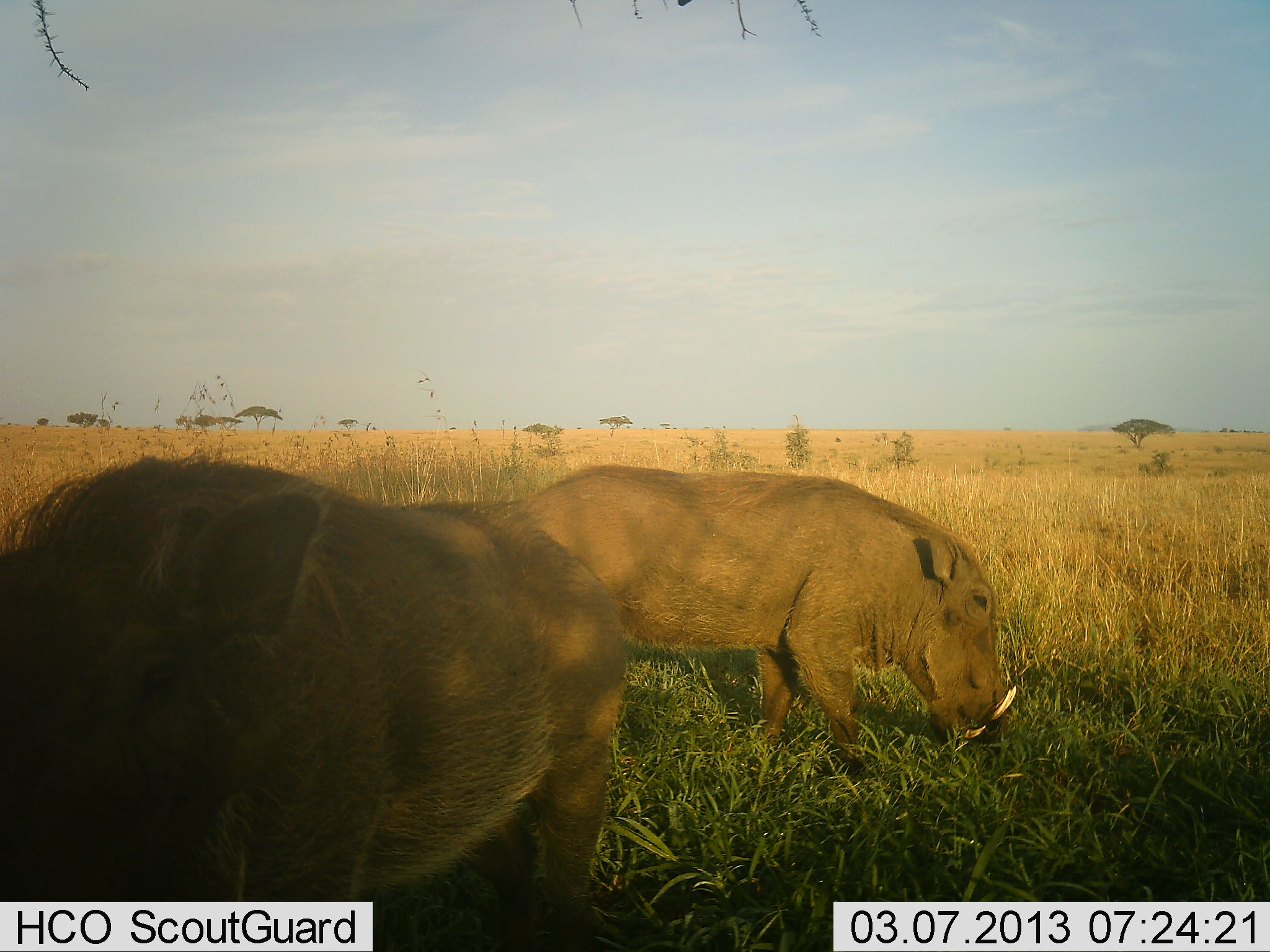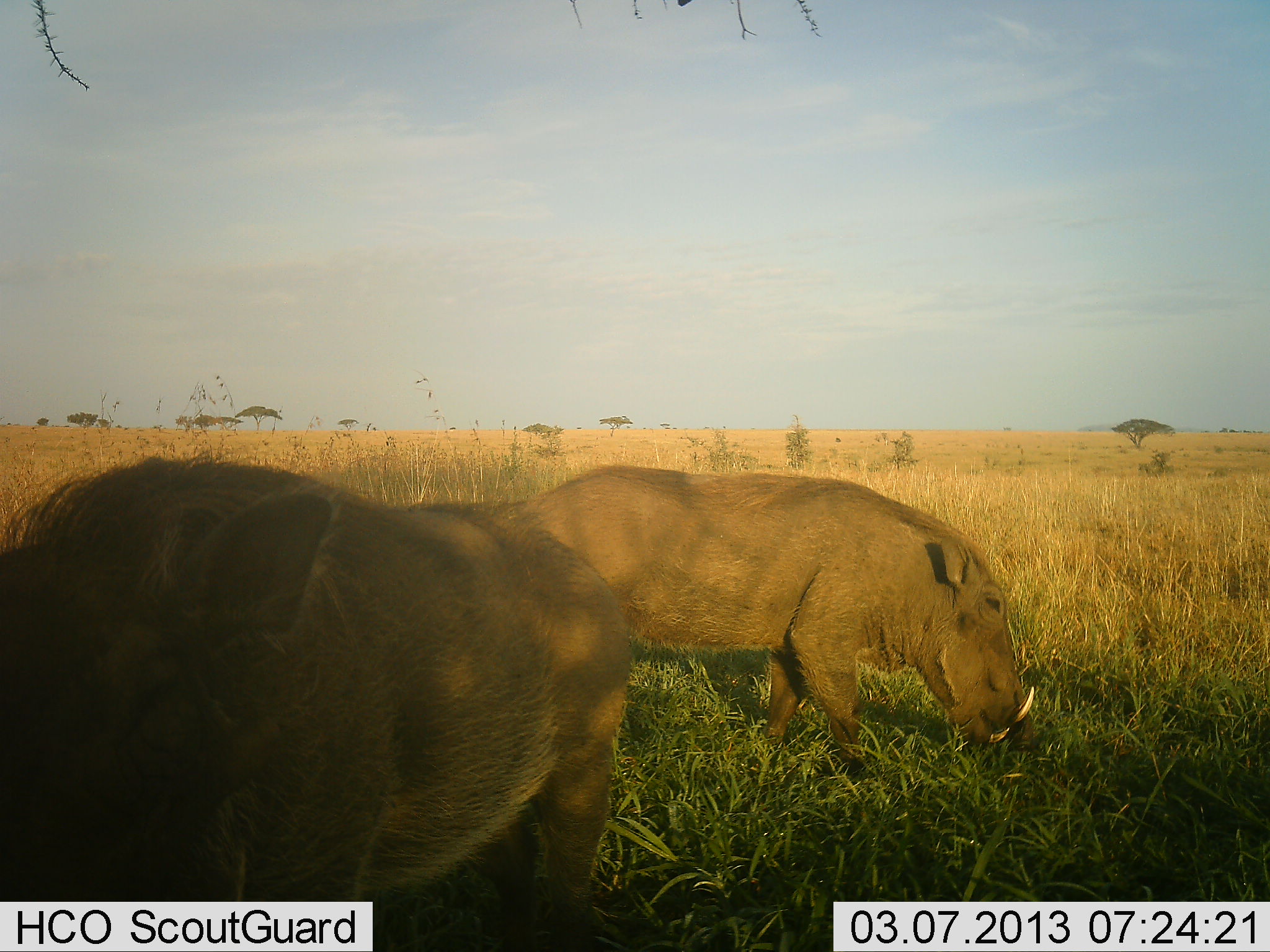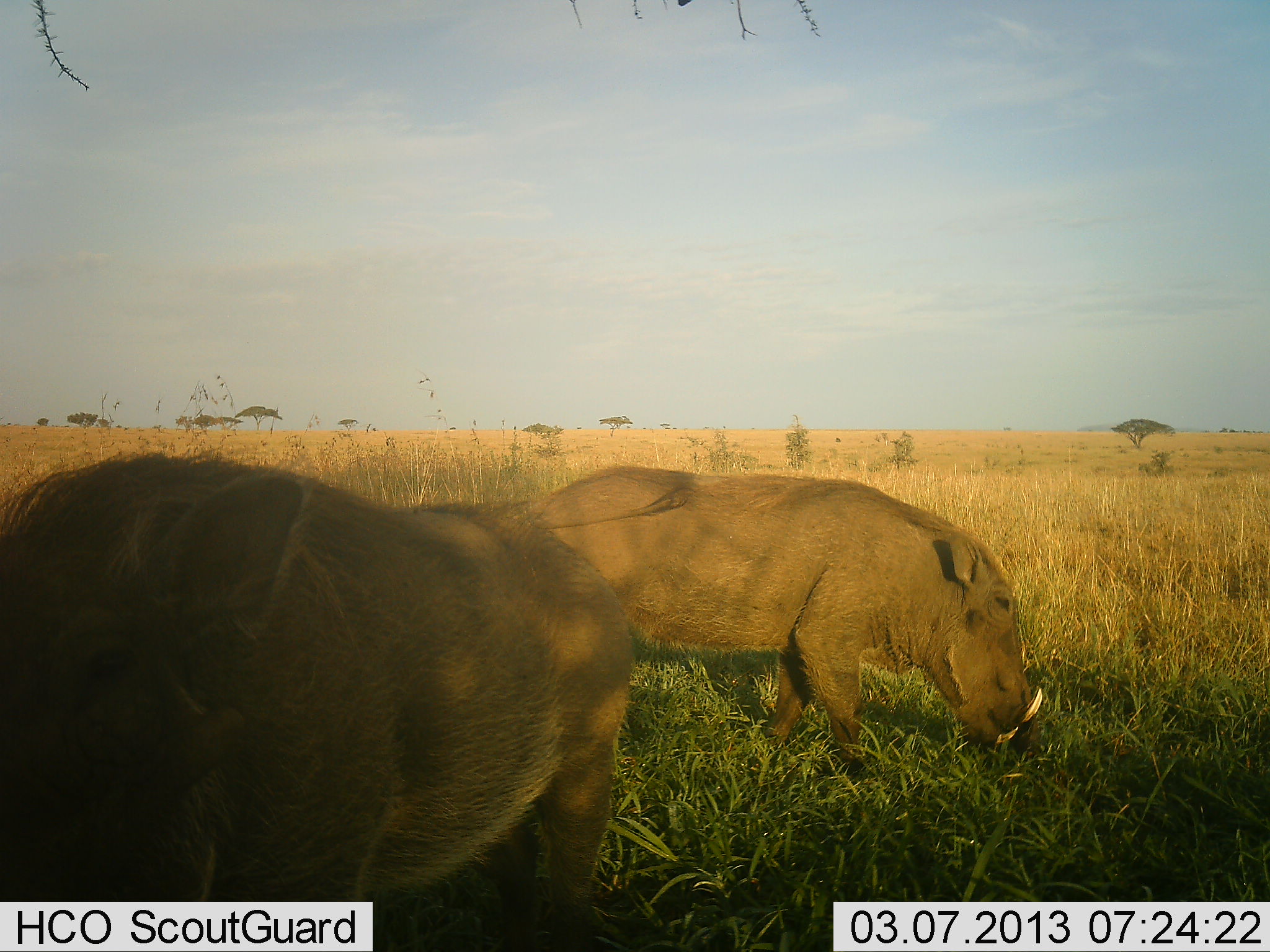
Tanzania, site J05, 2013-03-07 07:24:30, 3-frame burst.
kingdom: Animalia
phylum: Chordata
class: Mammalia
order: Artiodactyla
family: Suidae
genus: Phacochoerus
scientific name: Phacochoerus africanus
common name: warthog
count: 2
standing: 38%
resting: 0%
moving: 3%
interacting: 0%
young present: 0%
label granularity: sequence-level